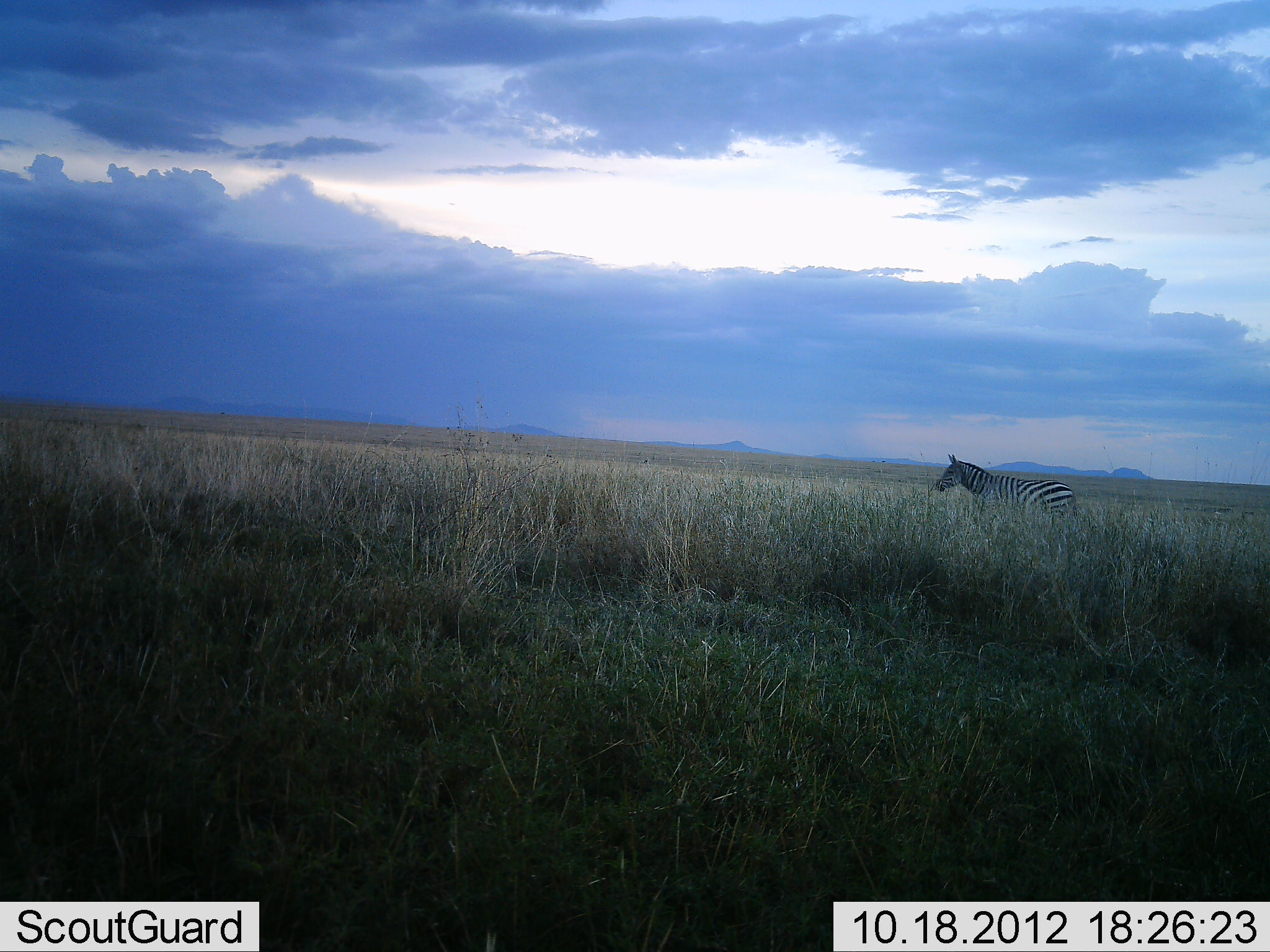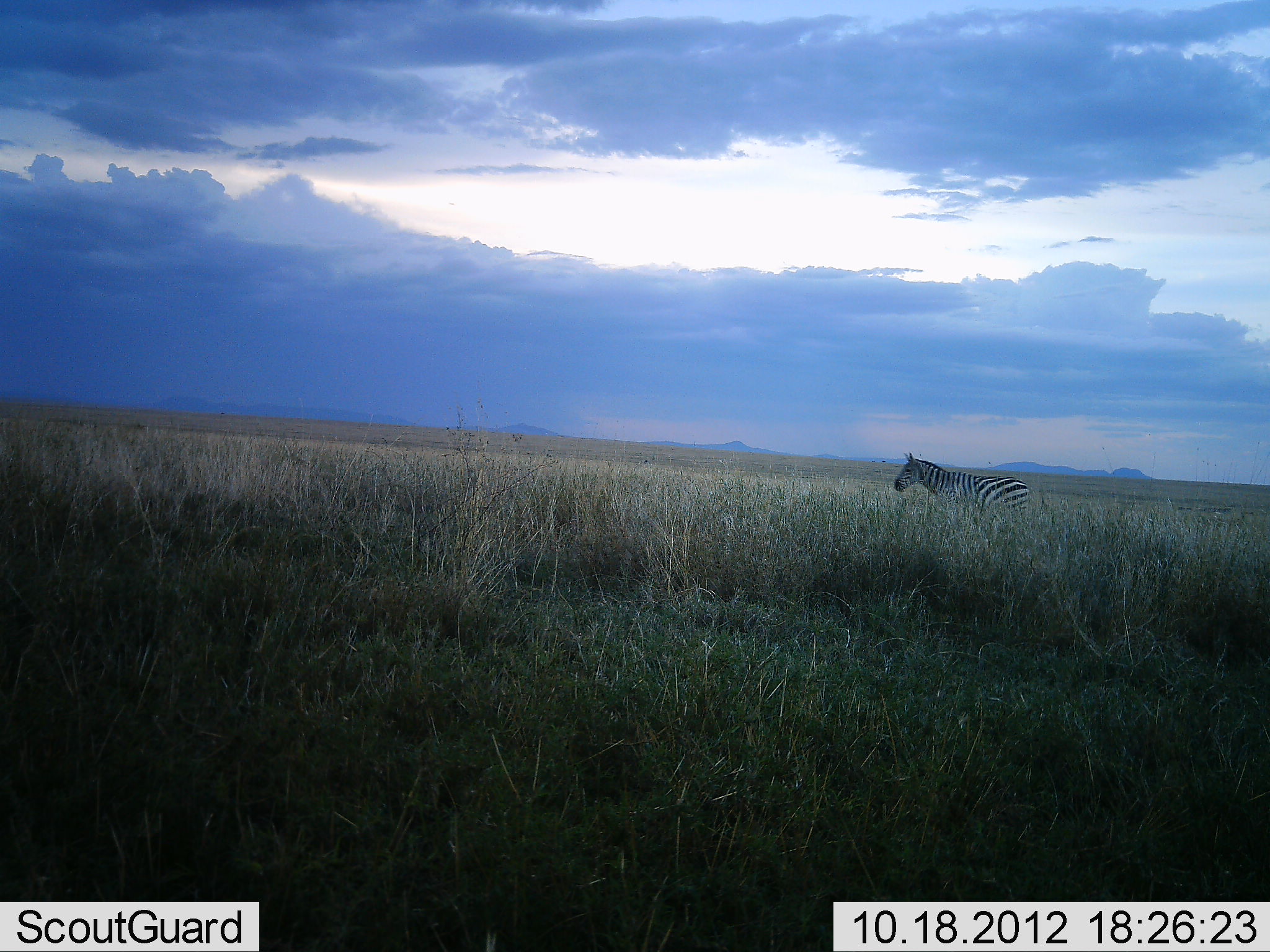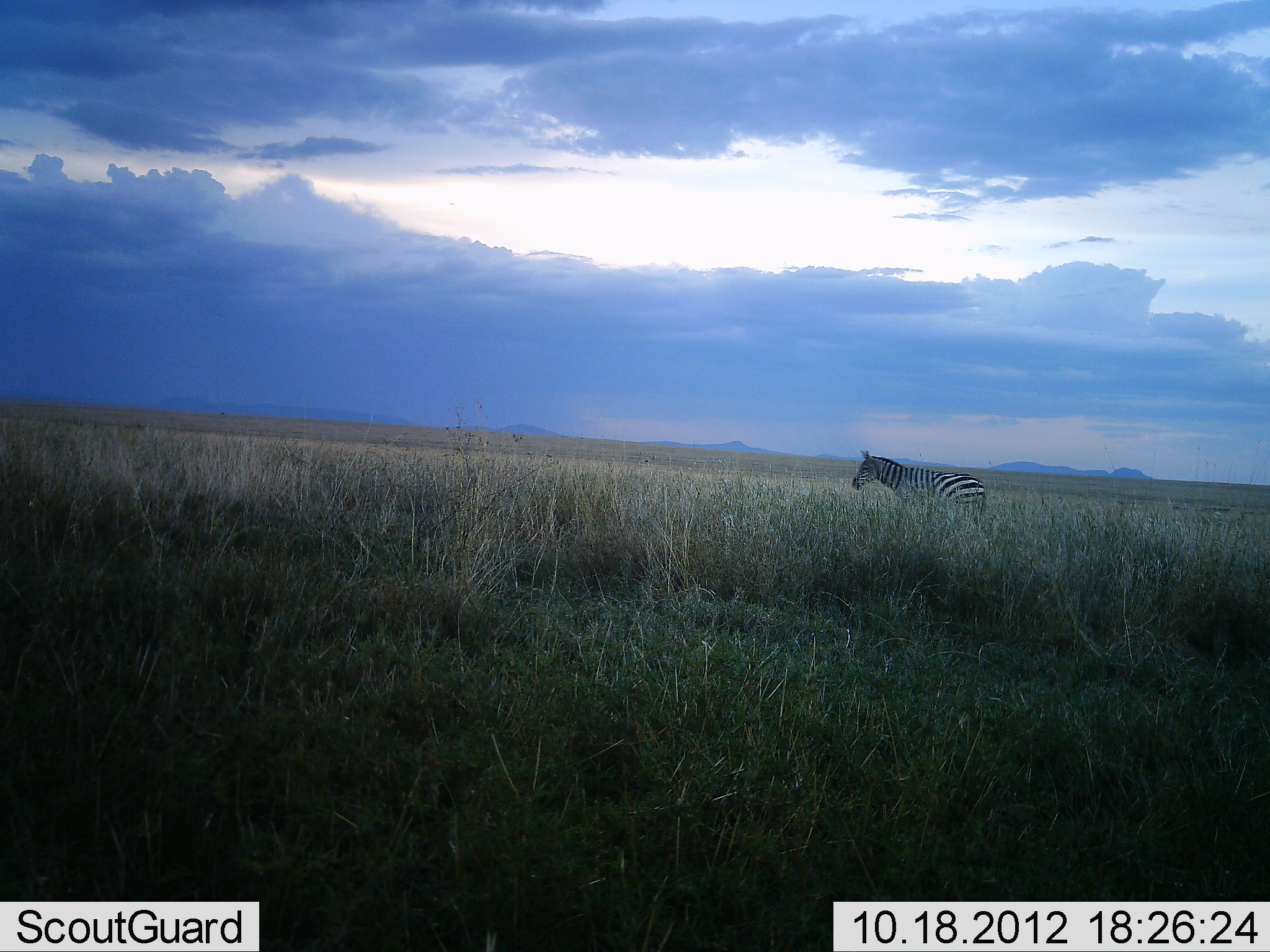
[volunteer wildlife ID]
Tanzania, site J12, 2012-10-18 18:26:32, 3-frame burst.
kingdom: Animalia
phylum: Chordata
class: Mammalia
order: Perissodactyla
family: Equidae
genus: Equus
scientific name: Equus quagga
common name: plains zebra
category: zebra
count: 1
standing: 20%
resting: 0%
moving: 90%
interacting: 0%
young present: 0%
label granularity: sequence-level